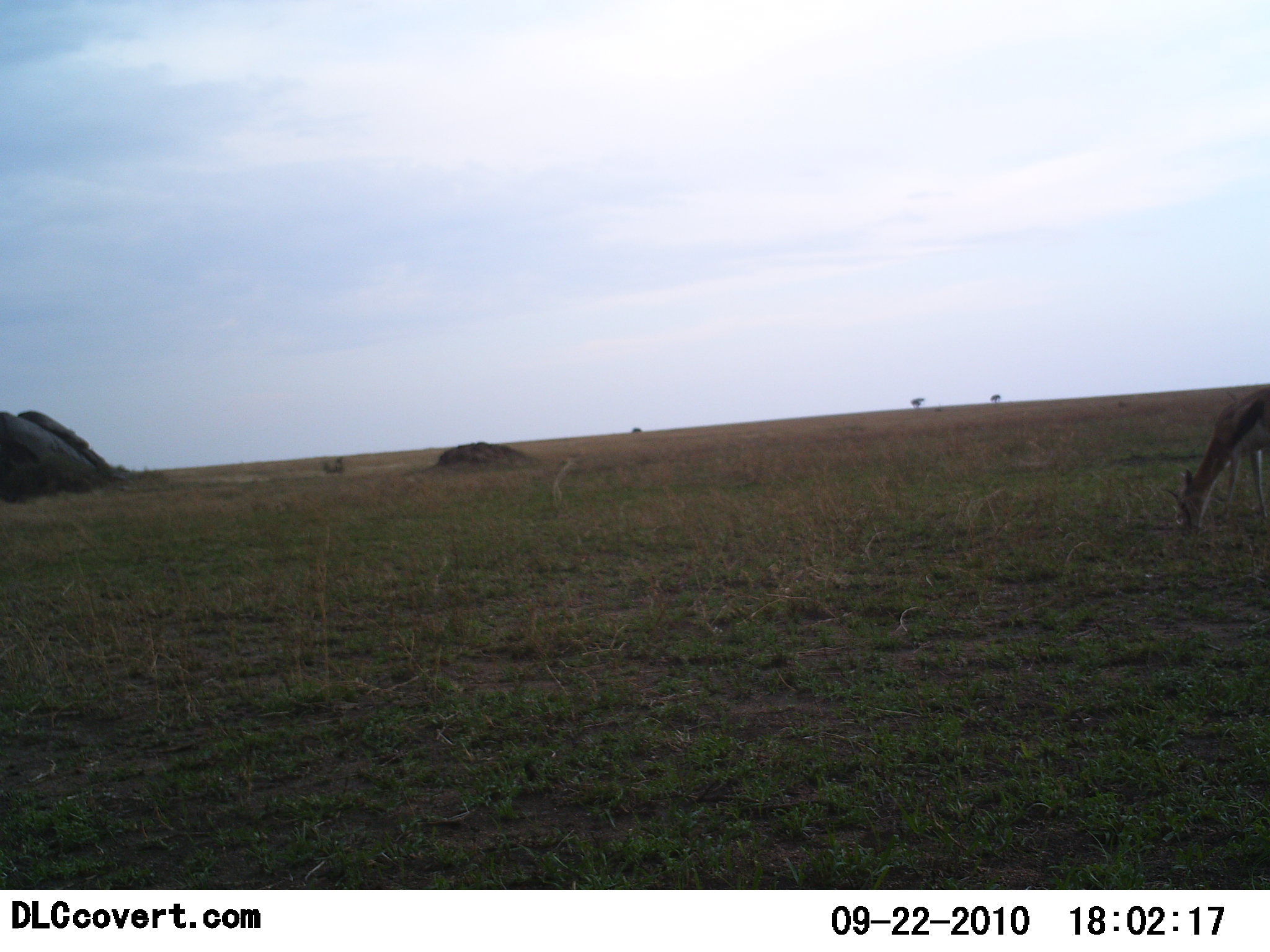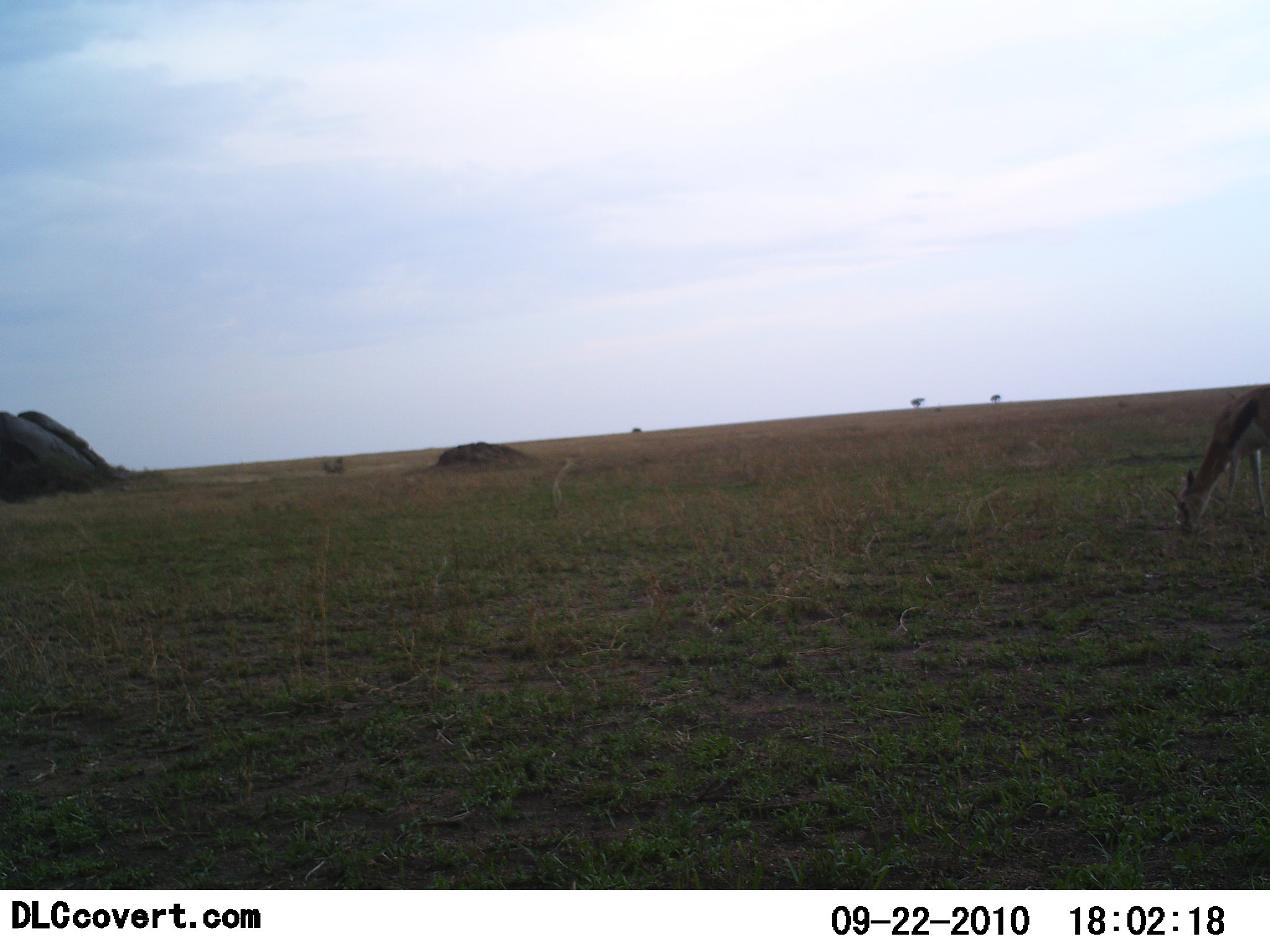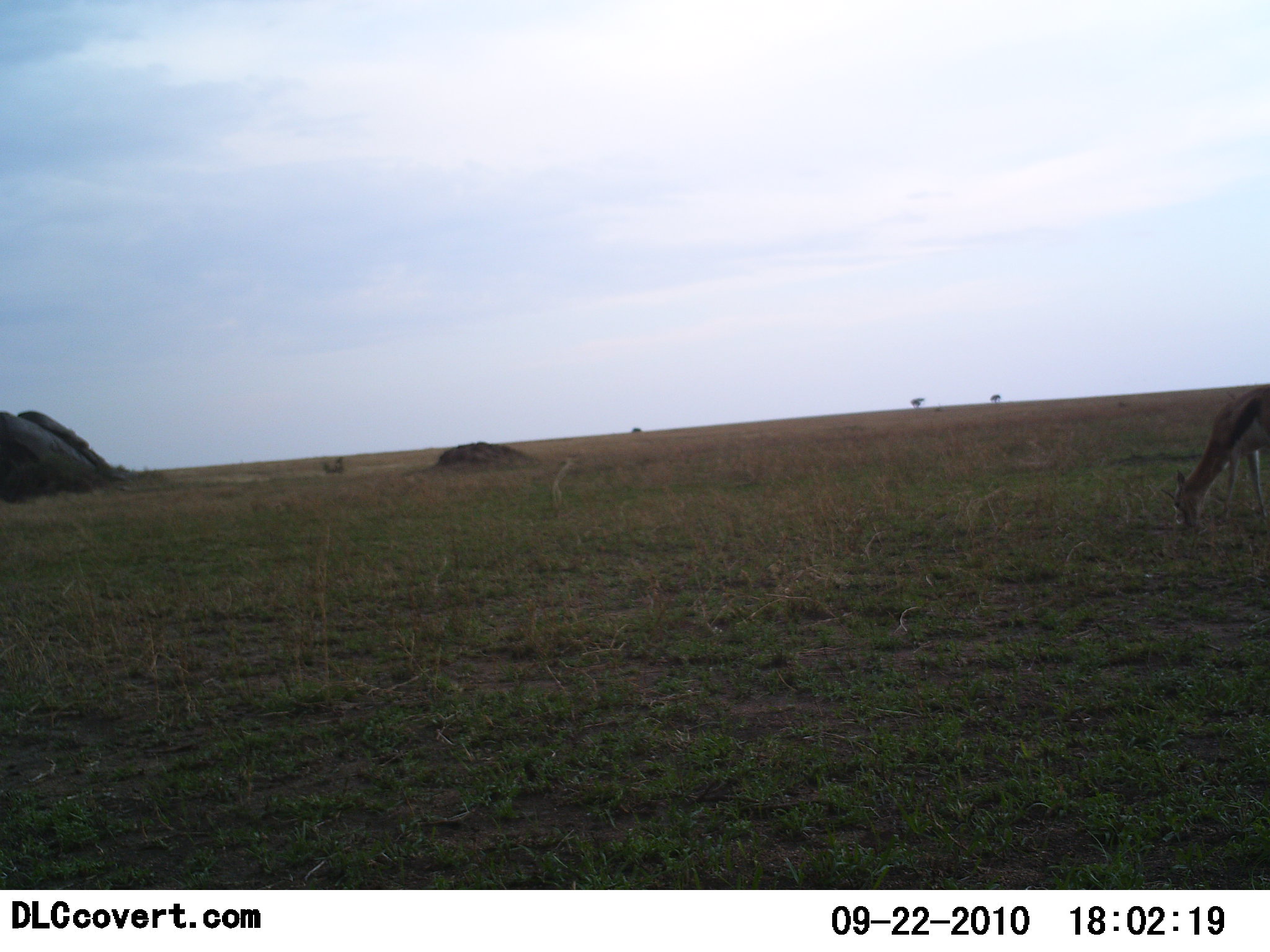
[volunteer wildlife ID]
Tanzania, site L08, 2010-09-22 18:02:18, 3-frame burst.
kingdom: Animalia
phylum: Chordata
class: Mammalia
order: Artiodactyla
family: Bovidae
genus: Eudorcas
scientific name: Eudorcas thomsonii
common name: thomson's gazelle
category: gazellethomsons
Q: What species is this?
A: Gazellethomsons (thomson's gazelle) (Eudorcas thomsonii).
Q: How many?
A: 1.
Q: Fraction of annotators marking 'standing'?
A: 5%.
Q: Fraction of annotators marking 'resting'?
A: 0%.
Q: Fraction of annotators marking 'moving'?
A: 0%.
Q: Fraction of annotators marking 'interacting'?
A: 0%.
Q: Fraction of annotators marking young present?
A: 0%.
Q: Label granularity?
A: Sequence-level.